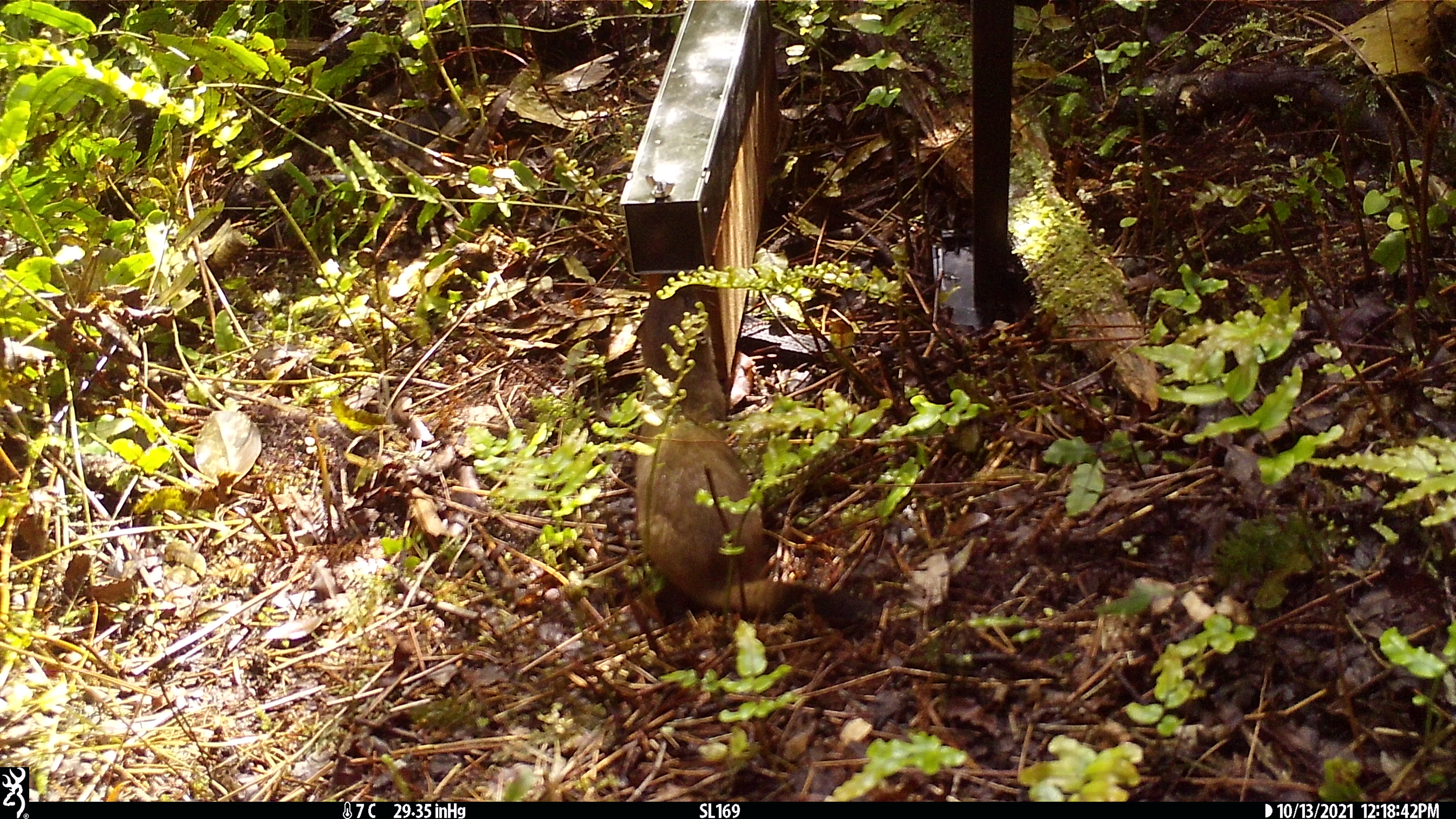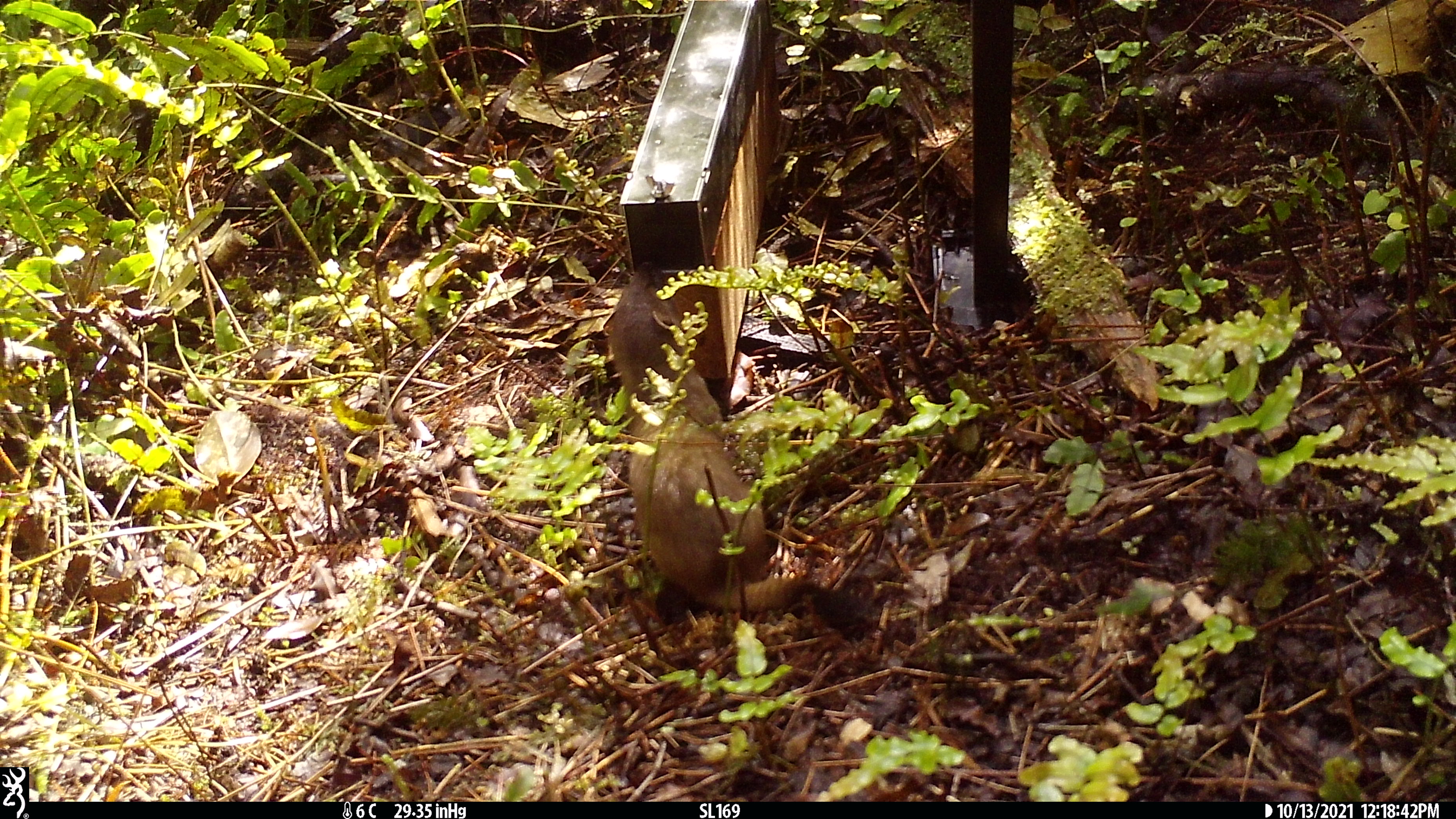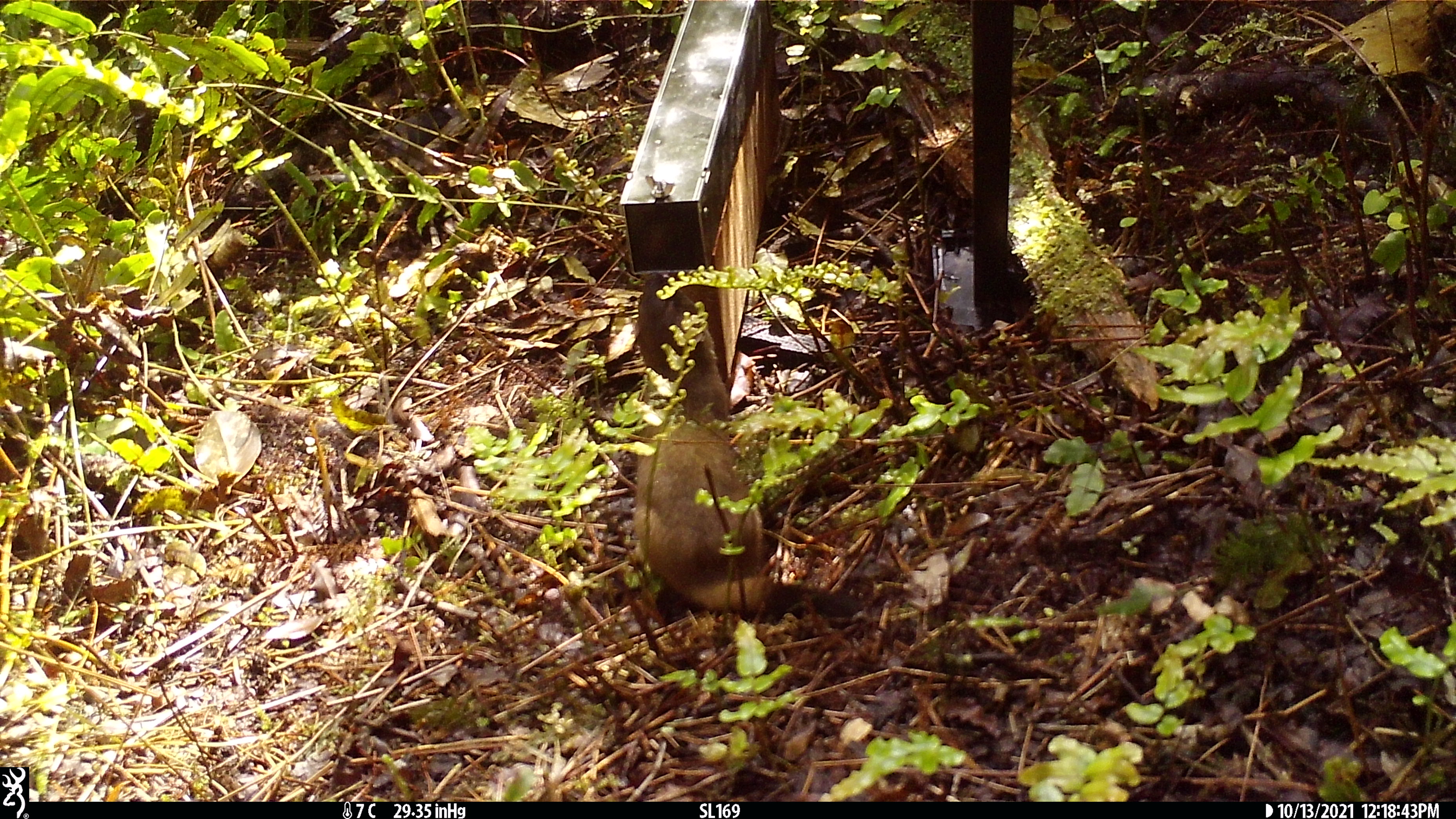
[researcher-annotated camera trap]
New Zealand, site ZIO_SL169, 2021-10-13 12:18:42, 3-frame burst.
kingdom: Animalia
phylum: Chordata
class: Mammalia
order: Carnivora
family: Mustelidae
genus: Mustela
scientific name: Mustela erminea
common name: stoat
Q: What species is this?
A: Stoat (Mustela erminea).